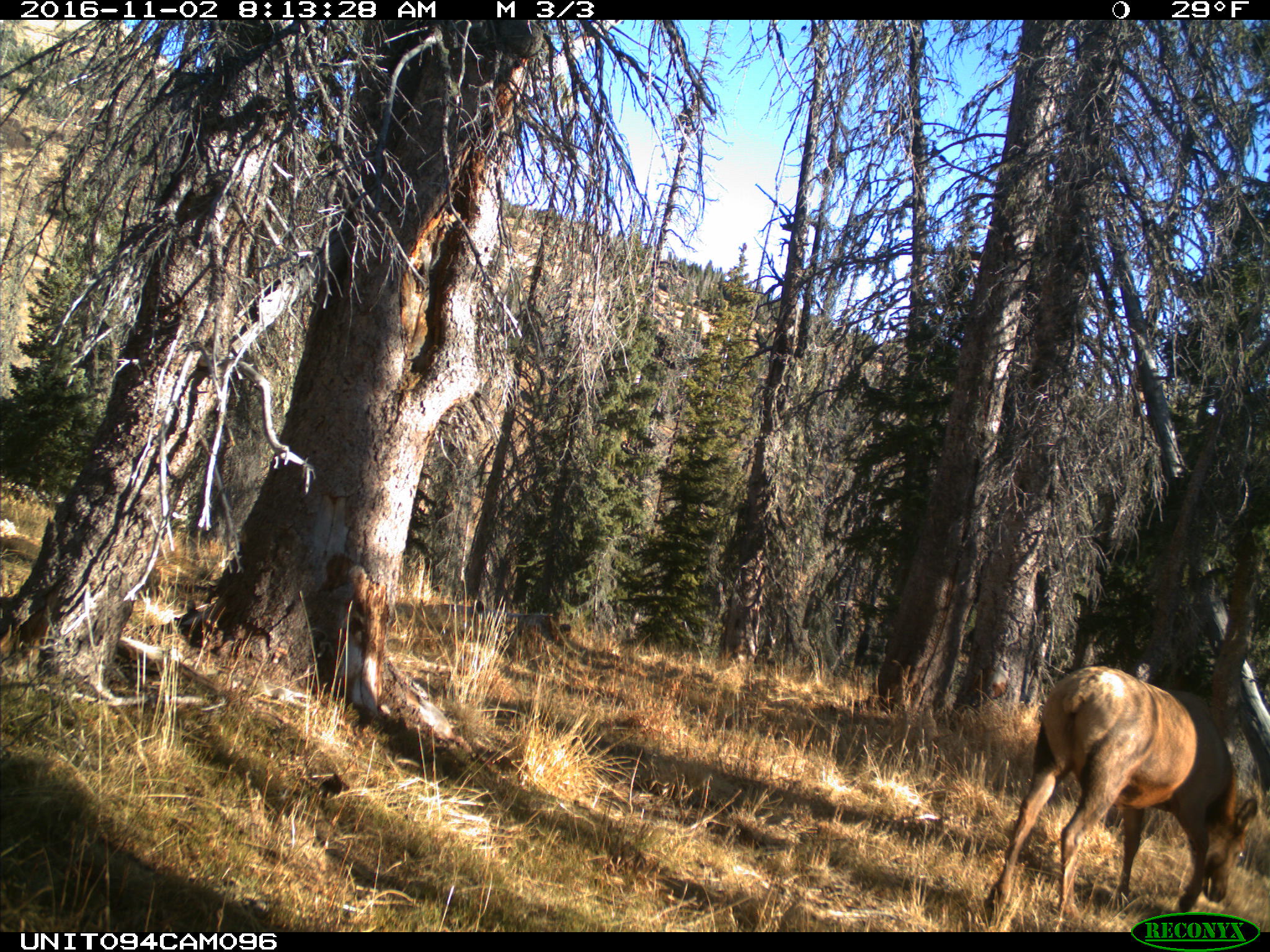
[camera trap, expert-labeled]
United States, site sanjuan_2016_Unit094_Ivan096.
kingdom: Animalia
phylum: Chordata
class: Mammalia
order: Artiodactyla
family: Cervidae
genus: Cervus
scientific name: Cervus elaphus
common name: red deer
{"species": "Cervus elaphus (red deer)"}